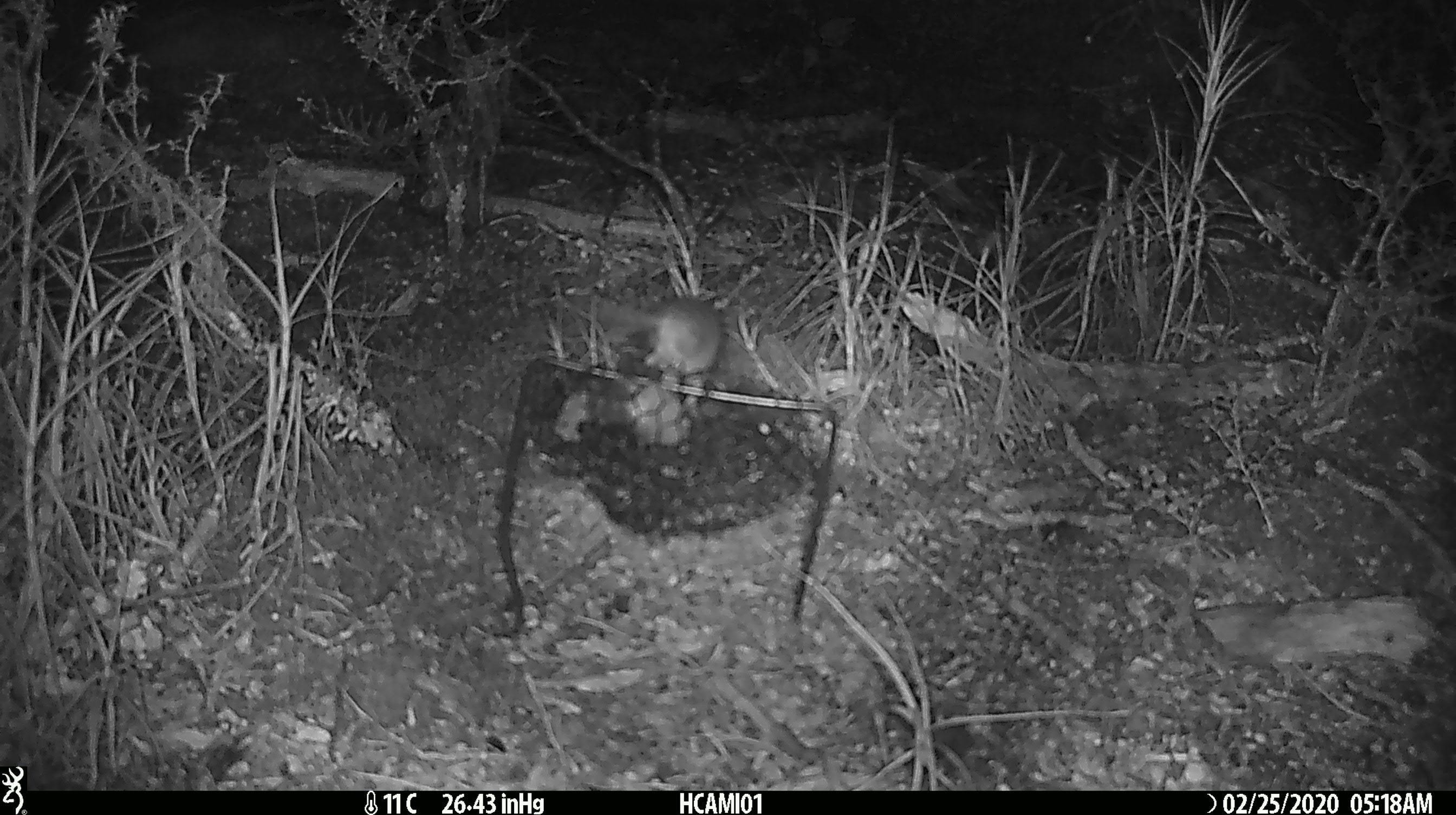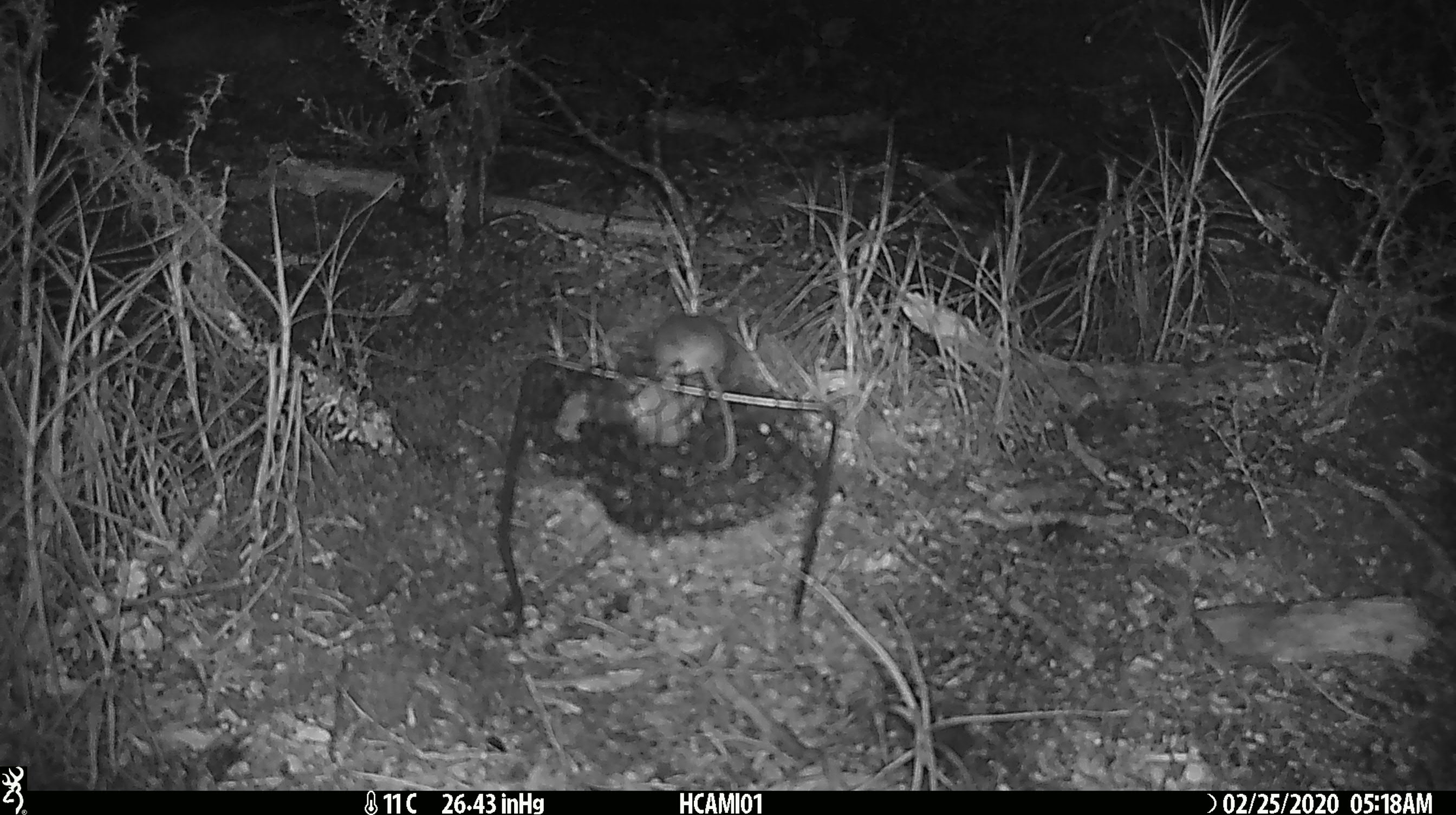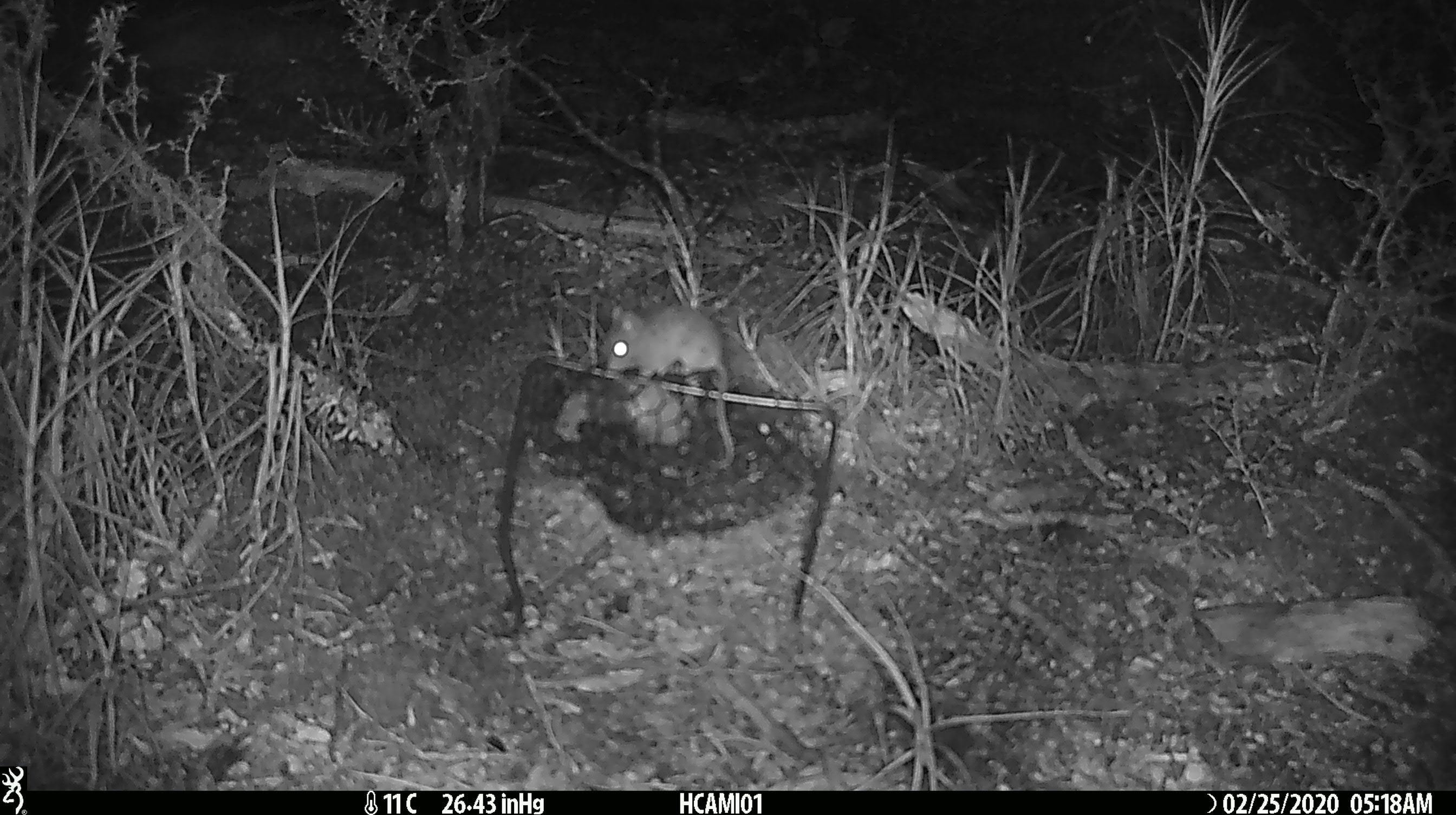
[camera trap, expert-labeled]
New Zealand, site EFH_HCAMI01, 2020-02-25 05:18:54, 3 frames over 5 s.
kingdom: Animalia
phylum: Chordata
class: Mammalia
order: Rodentia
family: Muridae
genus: Mus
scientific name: Mus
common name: mouse